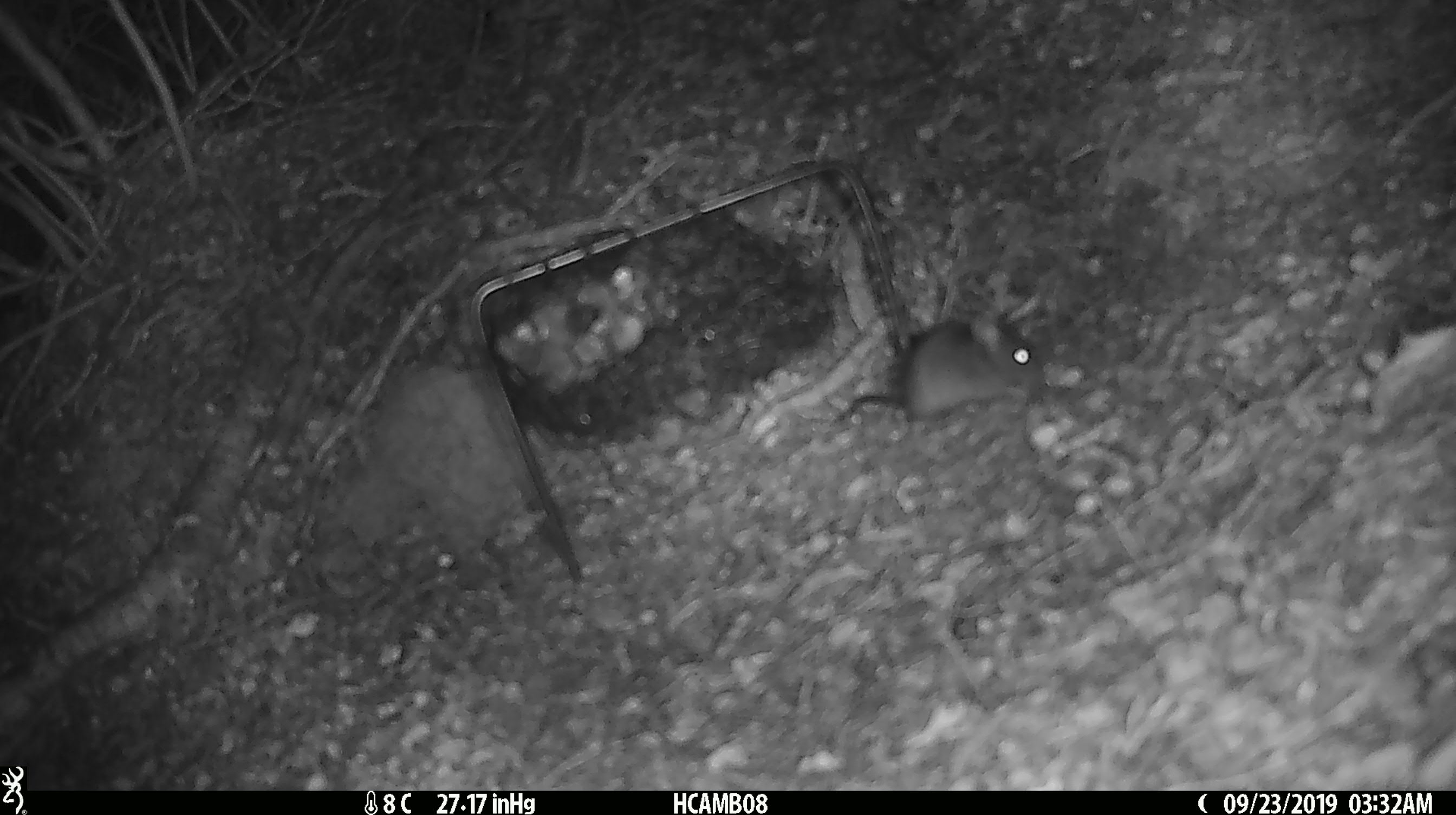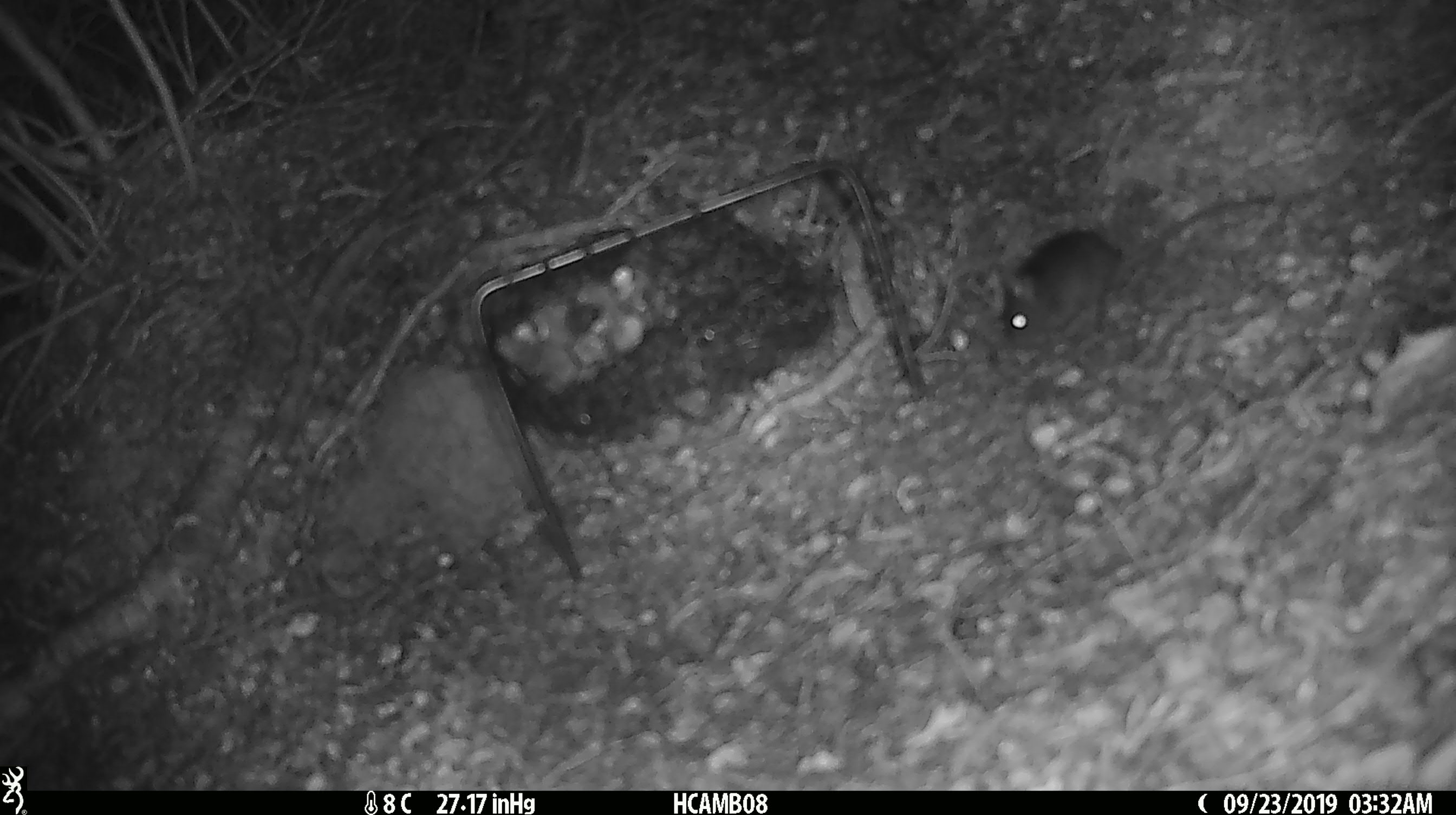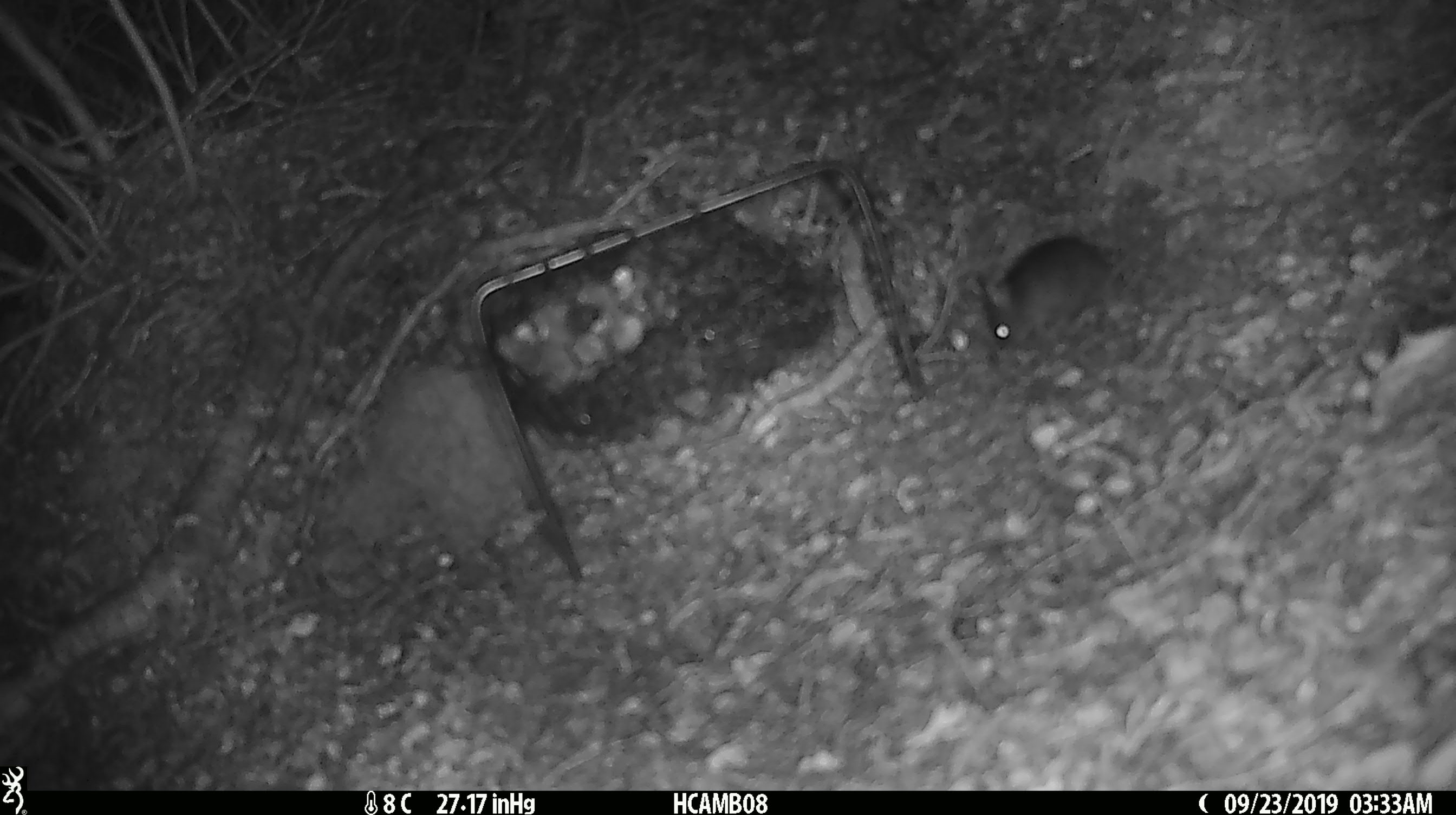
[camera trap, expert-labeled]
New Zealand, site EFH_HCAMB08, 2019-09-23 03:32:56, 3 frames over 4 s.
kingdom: Animalia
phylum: Chordata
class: Mammalia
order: Rodentia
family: Muridae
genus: Mus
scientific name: Mus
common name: mouse